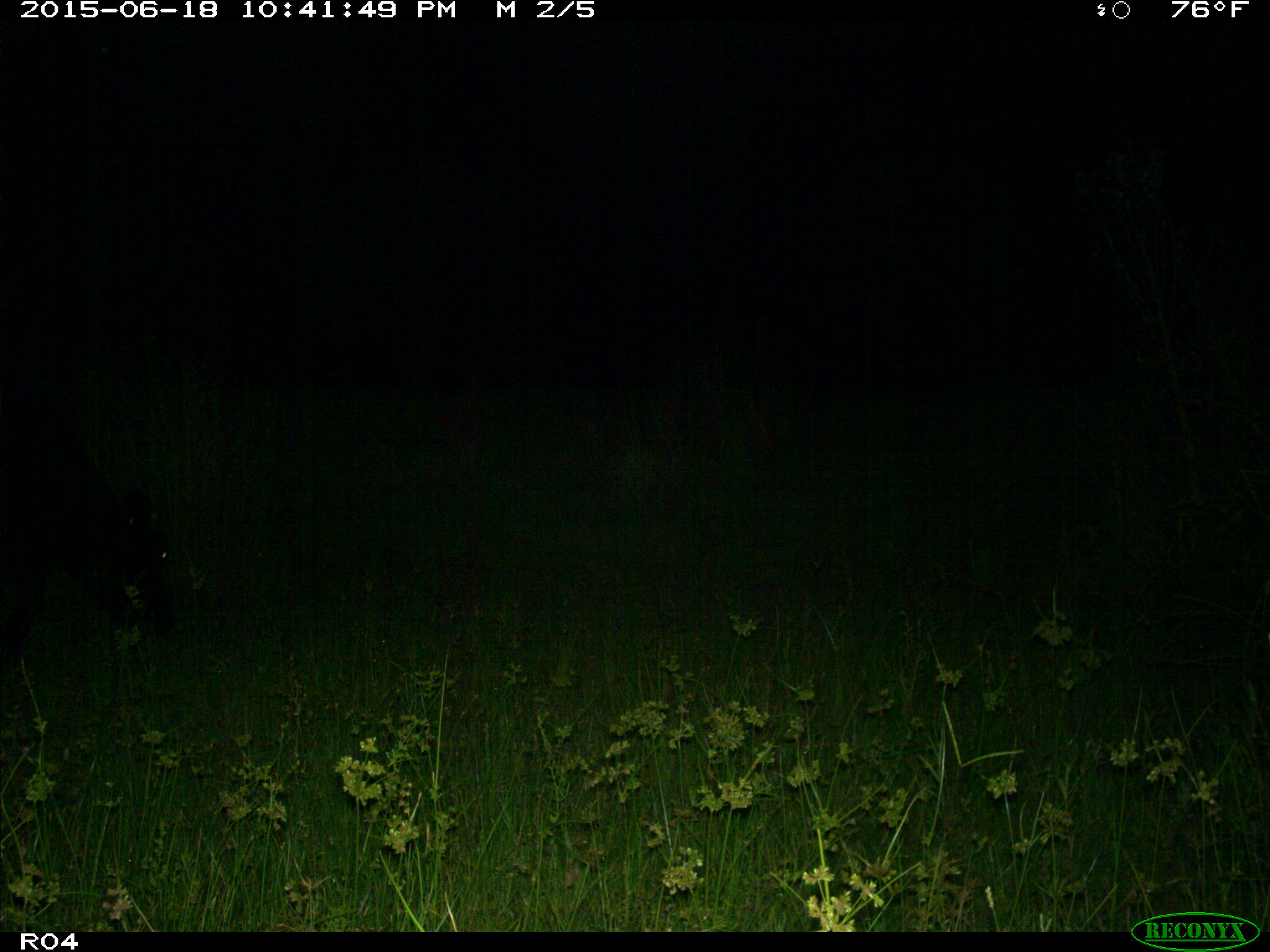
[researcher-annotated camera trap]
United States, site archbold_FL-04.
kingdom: Animalia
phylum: Chordata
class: Mammalia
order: Artiodactyla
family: Bovidae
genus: Bos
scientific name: Bos taurus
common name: domestic cow